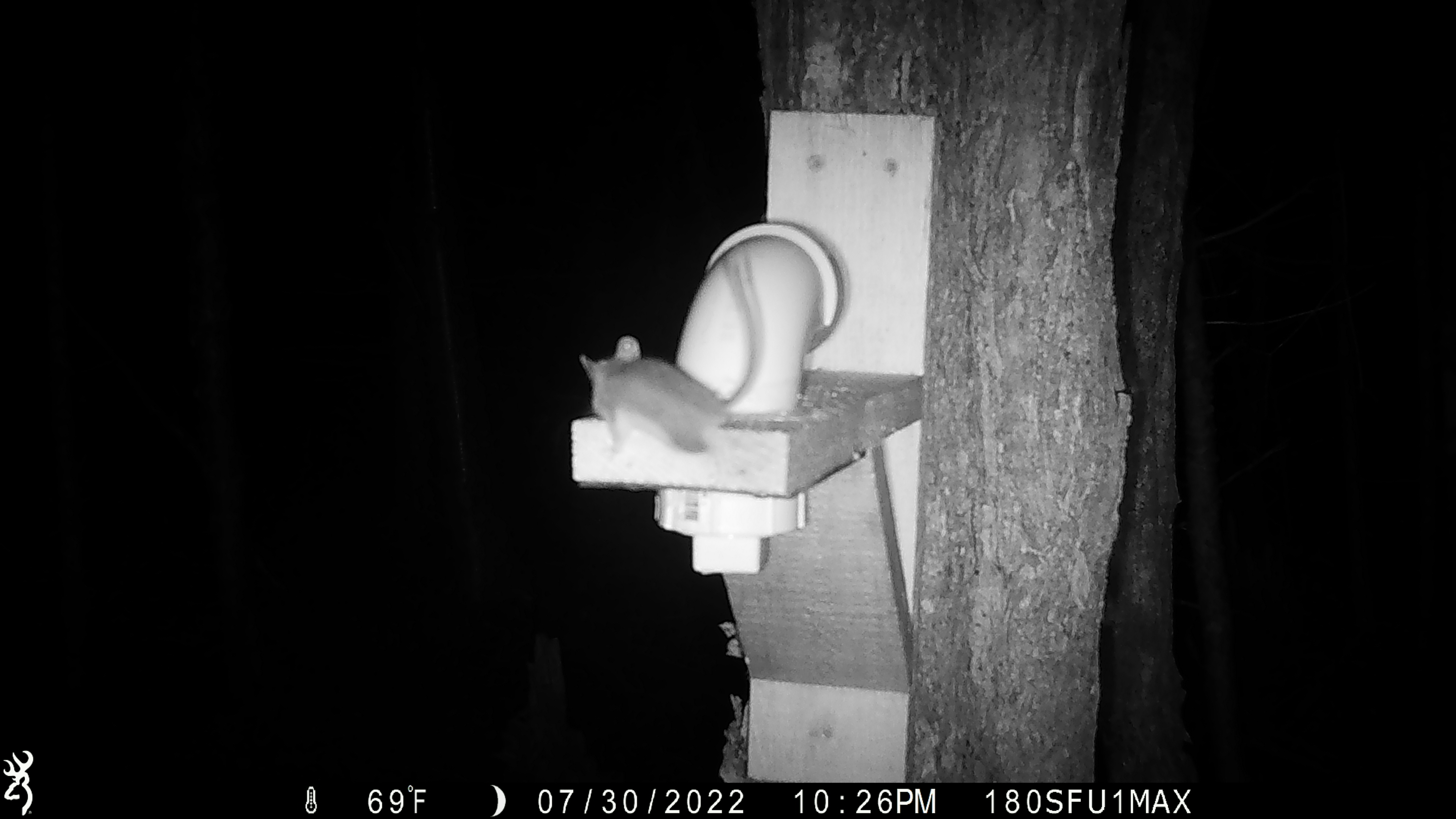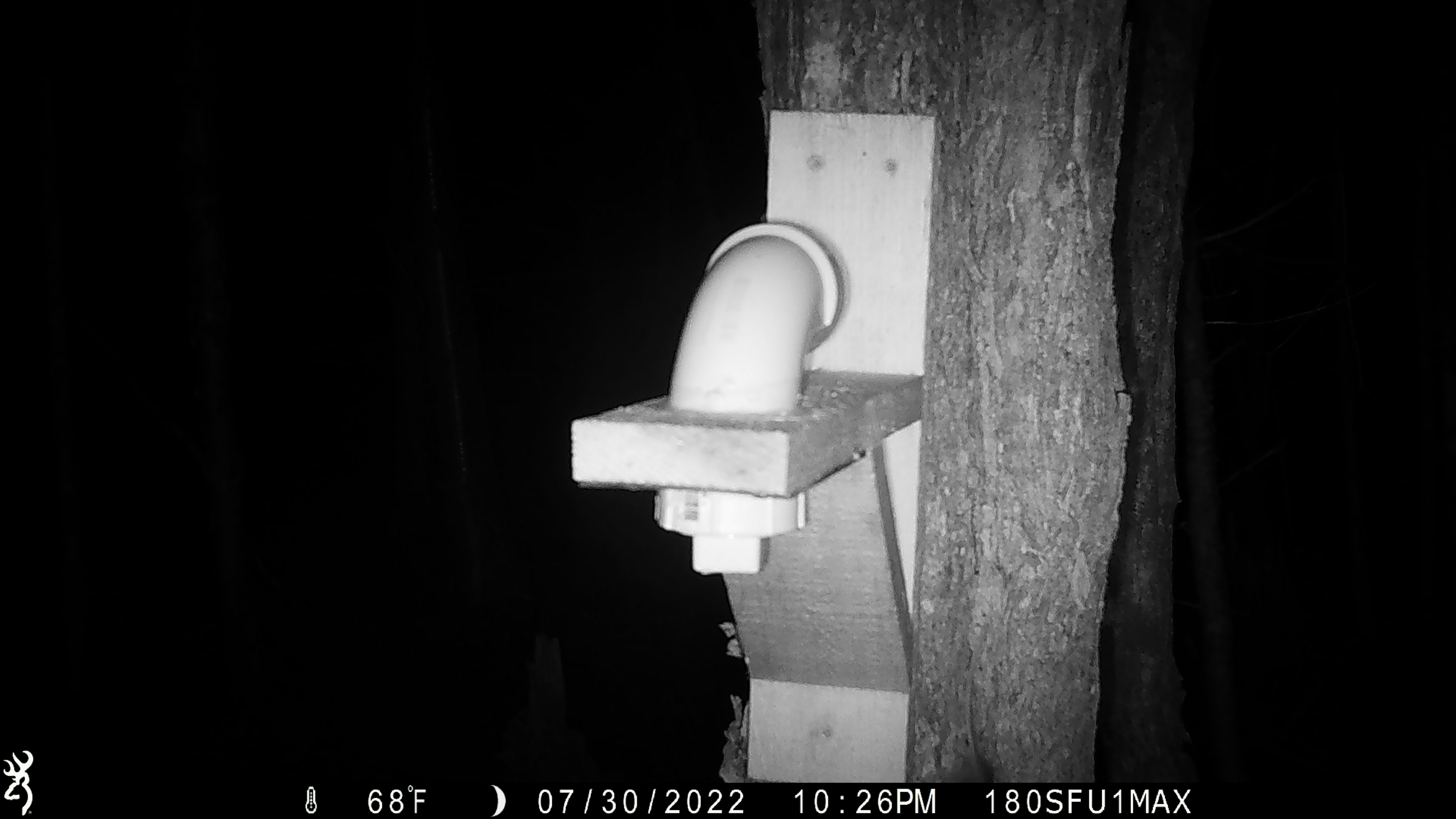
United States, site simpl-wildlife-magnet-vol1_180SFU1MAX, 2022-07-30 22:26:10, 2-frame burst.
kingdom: Animalia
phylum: Chordata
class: Mammalia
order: Rodentia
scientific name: Rodentia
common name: mouse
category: mouse sp.